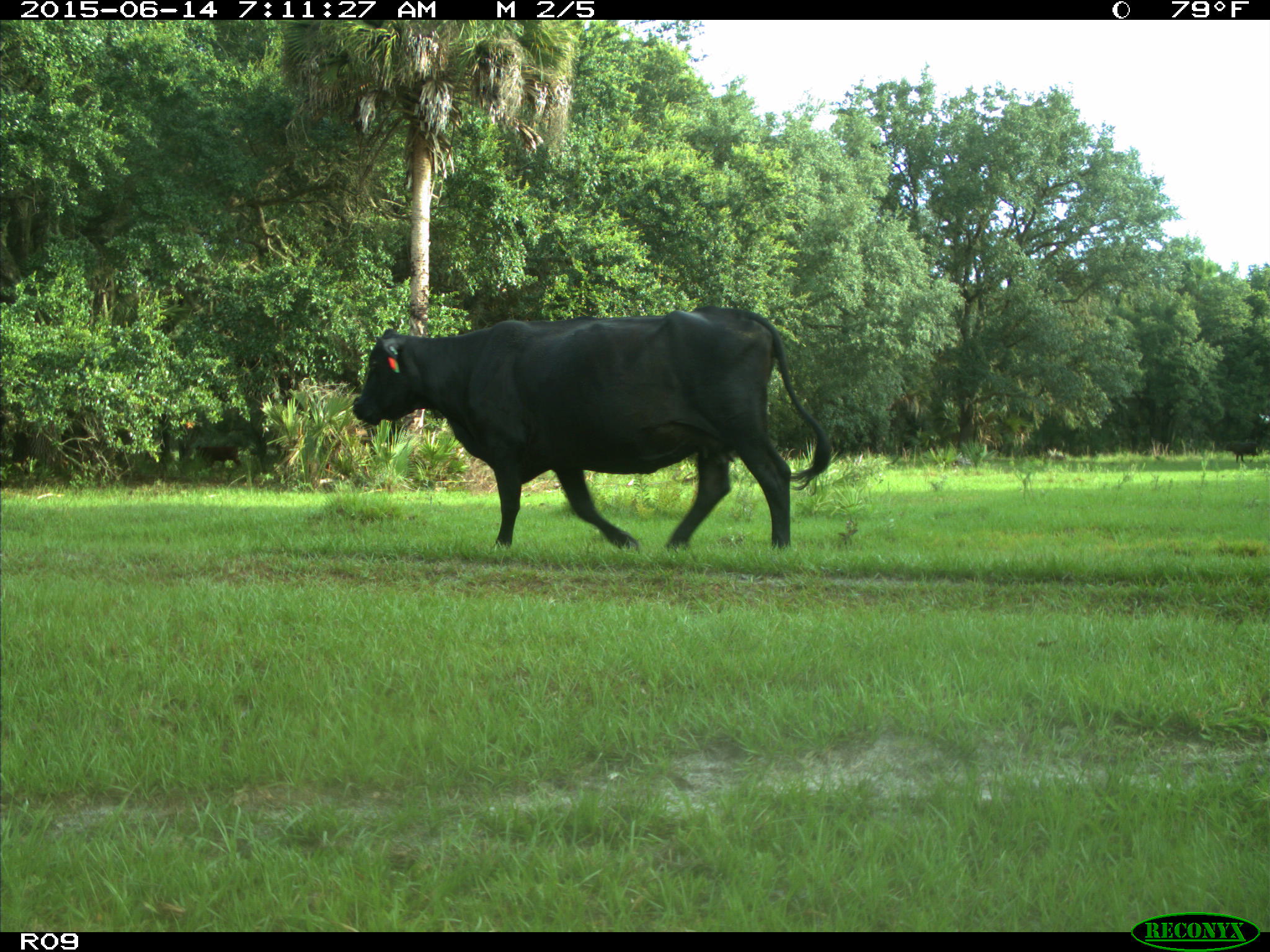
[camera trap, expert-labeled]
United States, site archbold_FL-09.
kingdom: Animalia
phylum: Chordata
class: Mammalia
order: Artiodactyla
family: Bovidae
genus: Bos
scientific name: Bos taurus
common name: domestic cow